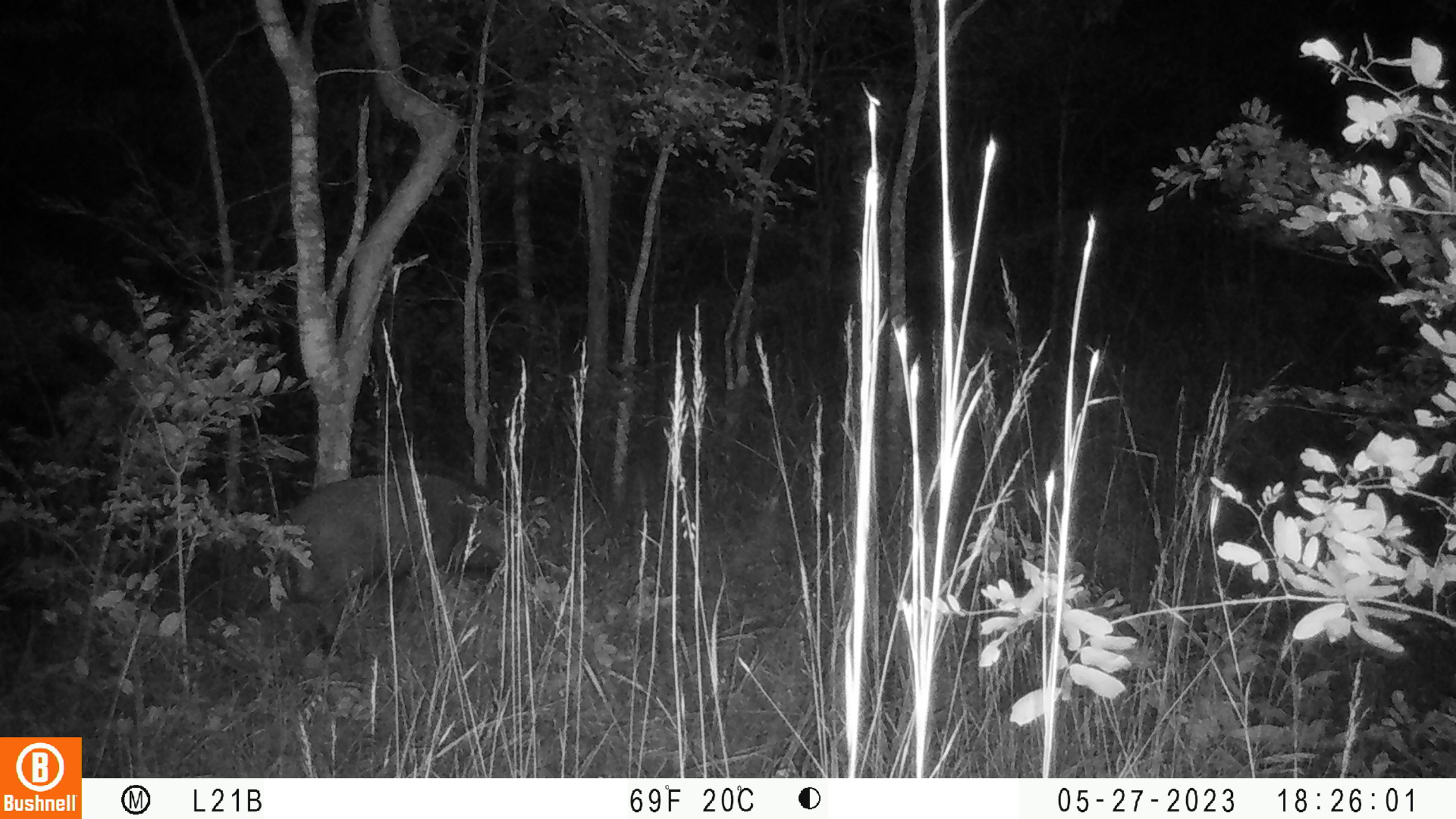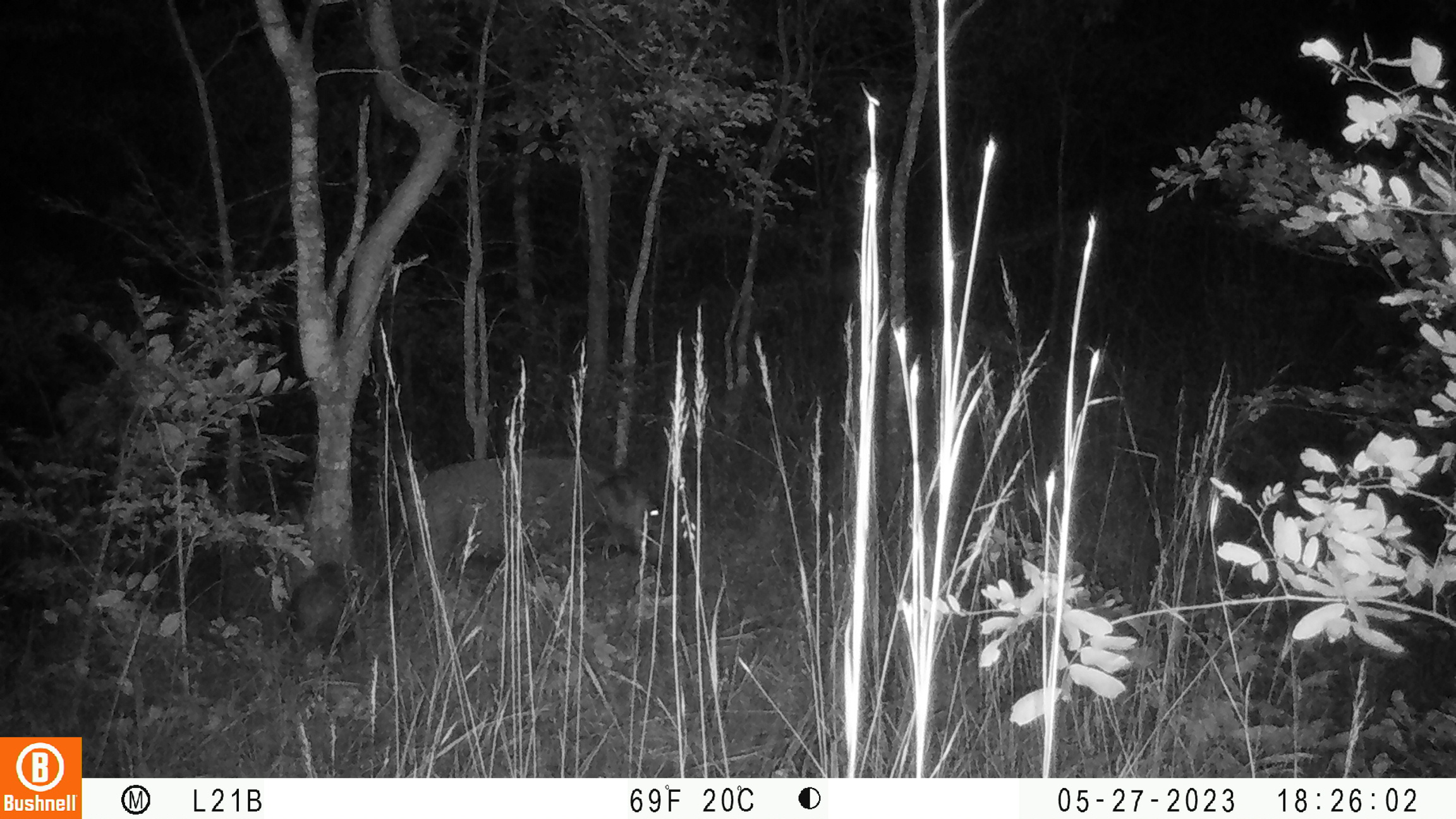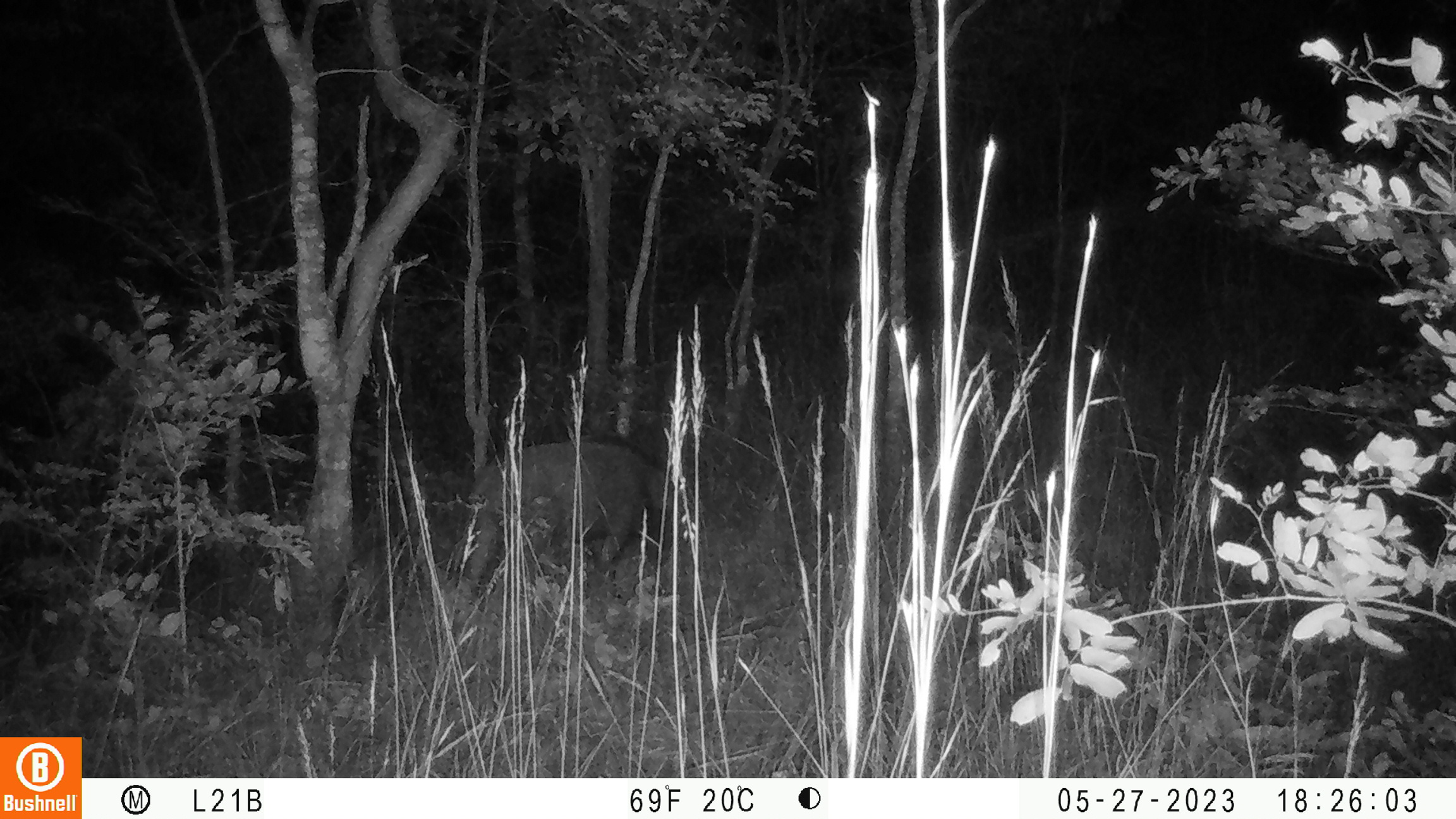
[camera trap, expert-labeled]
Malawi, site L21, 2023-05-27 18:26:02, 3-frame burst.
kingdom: Animalia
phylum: Chordata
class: Mammalia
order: Artiodactyla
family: Suidae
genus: Potamochoerus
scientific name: Potamochoerus larvatus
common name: bushpig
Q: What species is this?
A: Bushpig (Potamochoerus larvatus).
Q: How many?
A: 1.